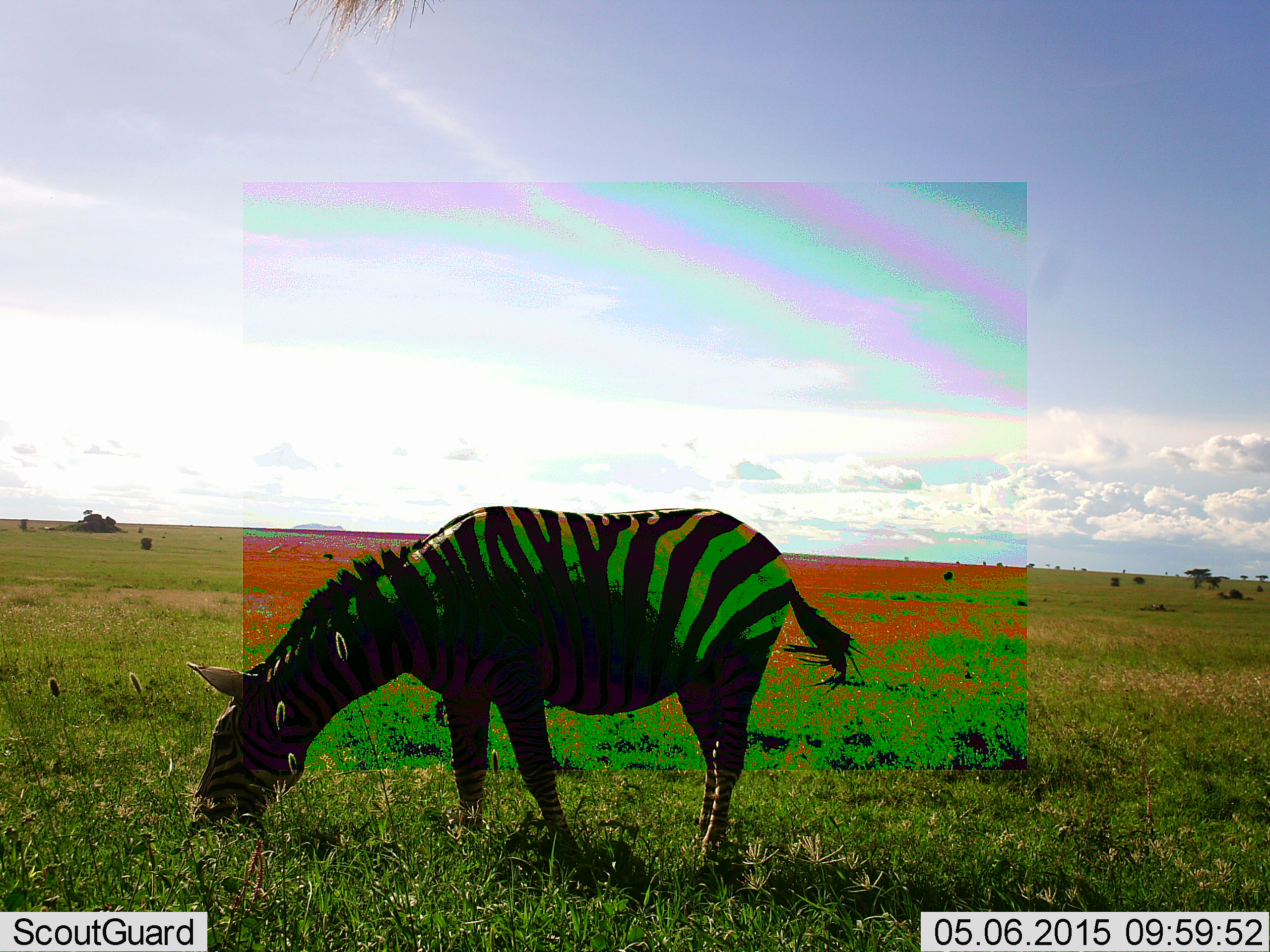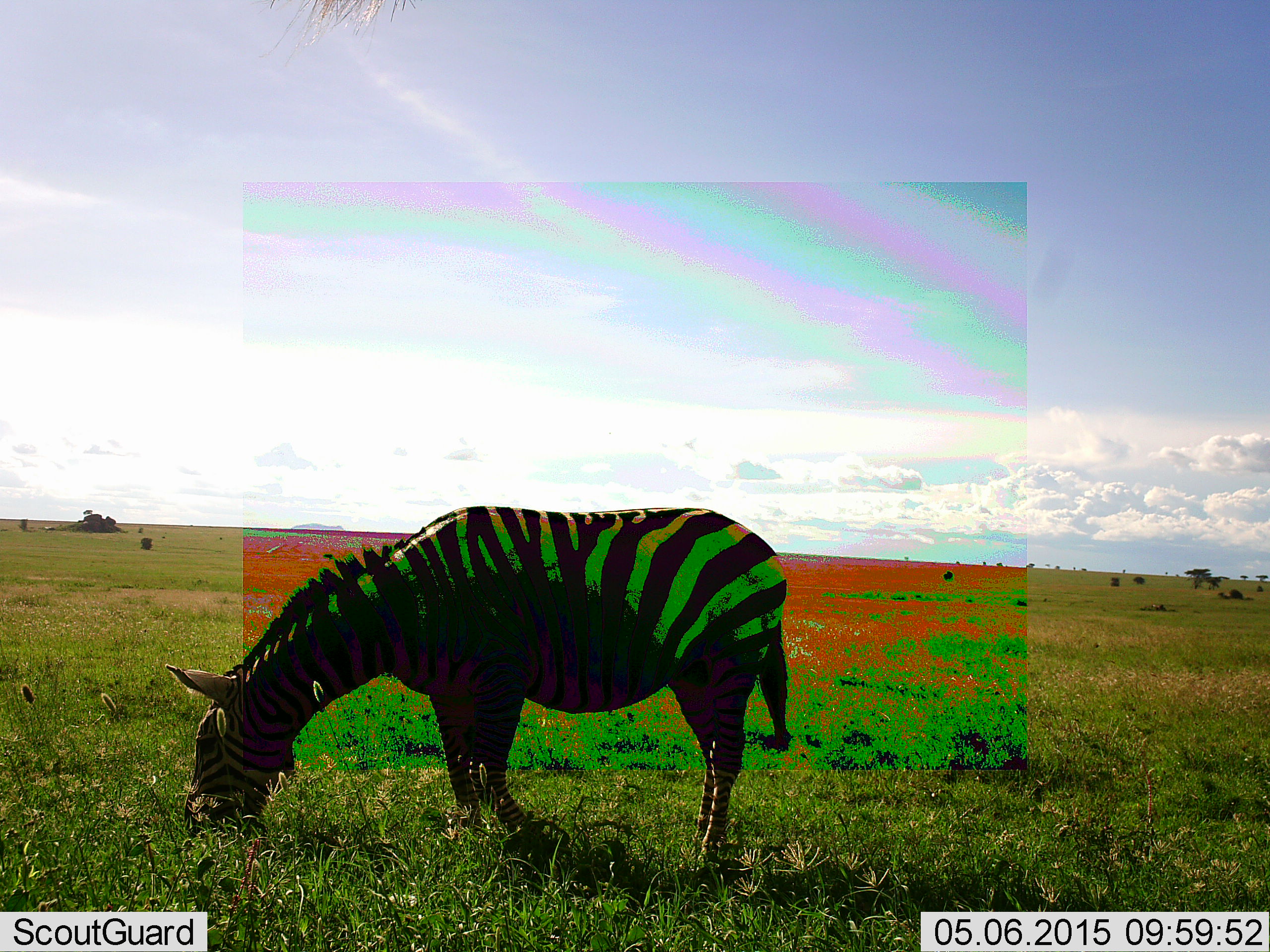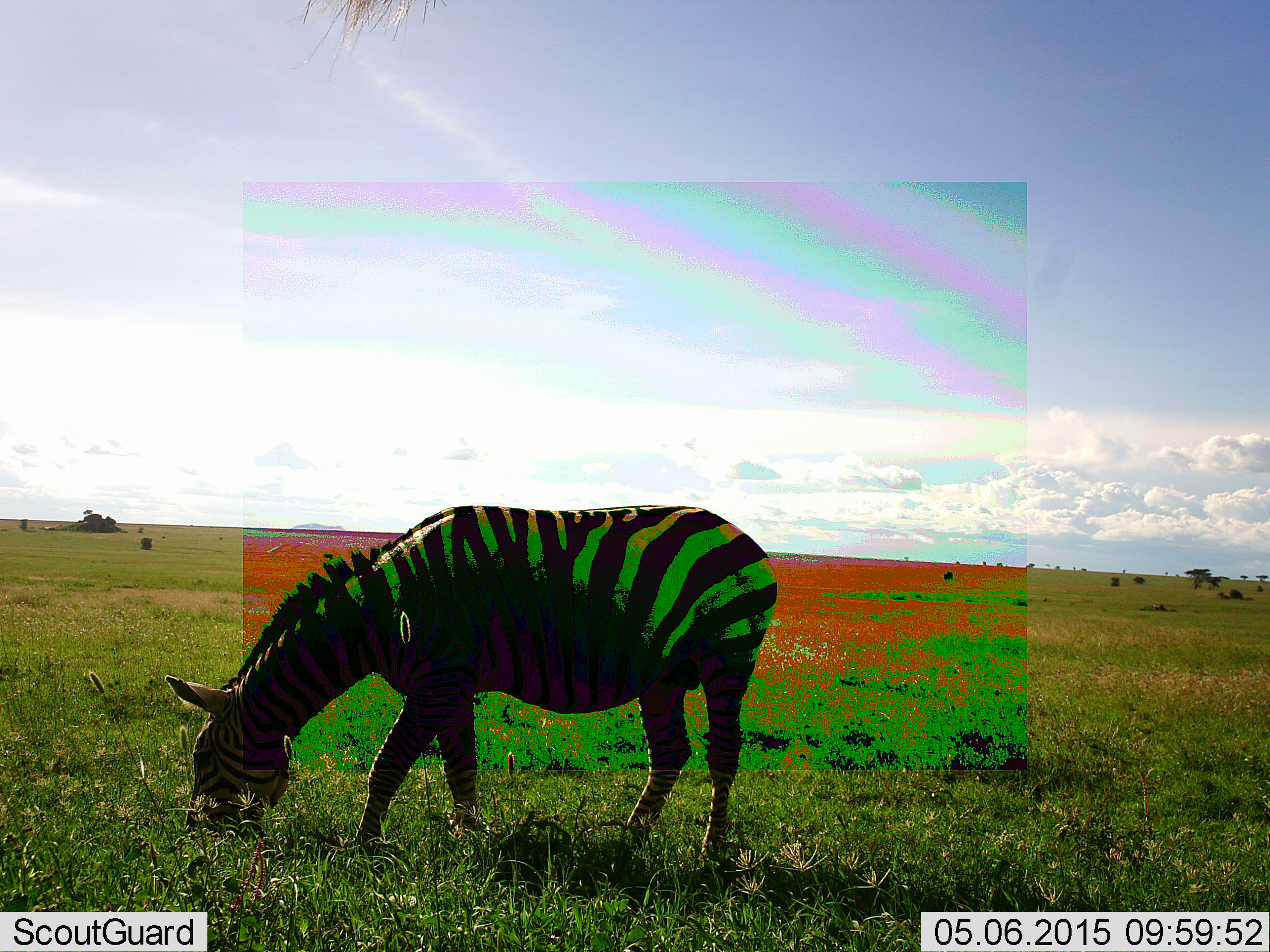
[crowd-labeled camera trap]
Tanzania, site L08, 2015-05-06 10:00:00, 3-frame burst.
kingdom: Animalia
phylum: Chordata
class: Mammalia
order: Perissodactyla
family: Equidae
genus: Equus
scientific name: Equus quagga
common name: plains zebra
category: zebra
Zebra (plains zebra) (Equus quagga), count 1. Behavior (volunteer vote fractions): standing 20%, resting 0%, moving 10%, interacting 0%. Young present (vote fraction): 0%. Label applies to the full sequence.